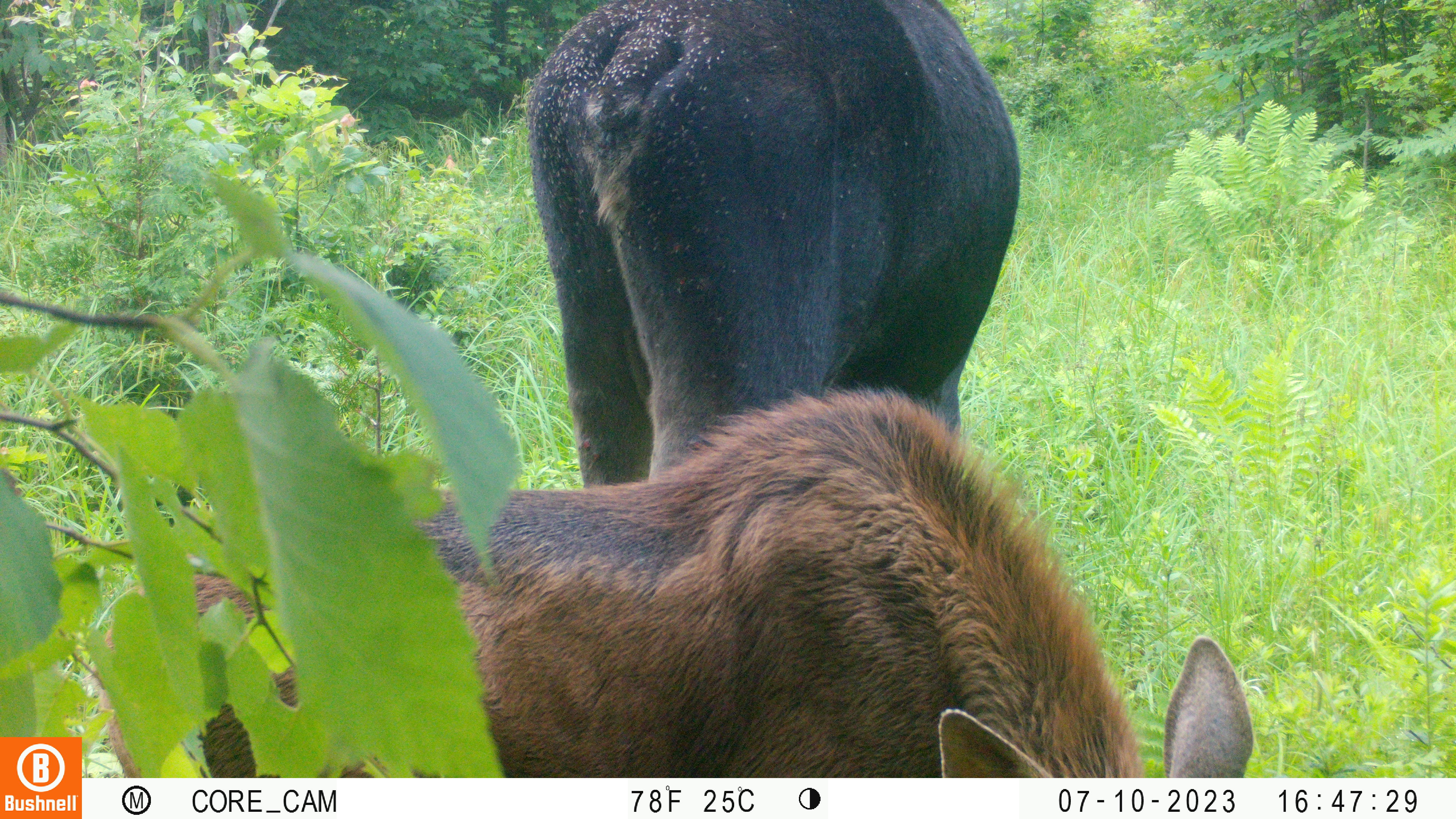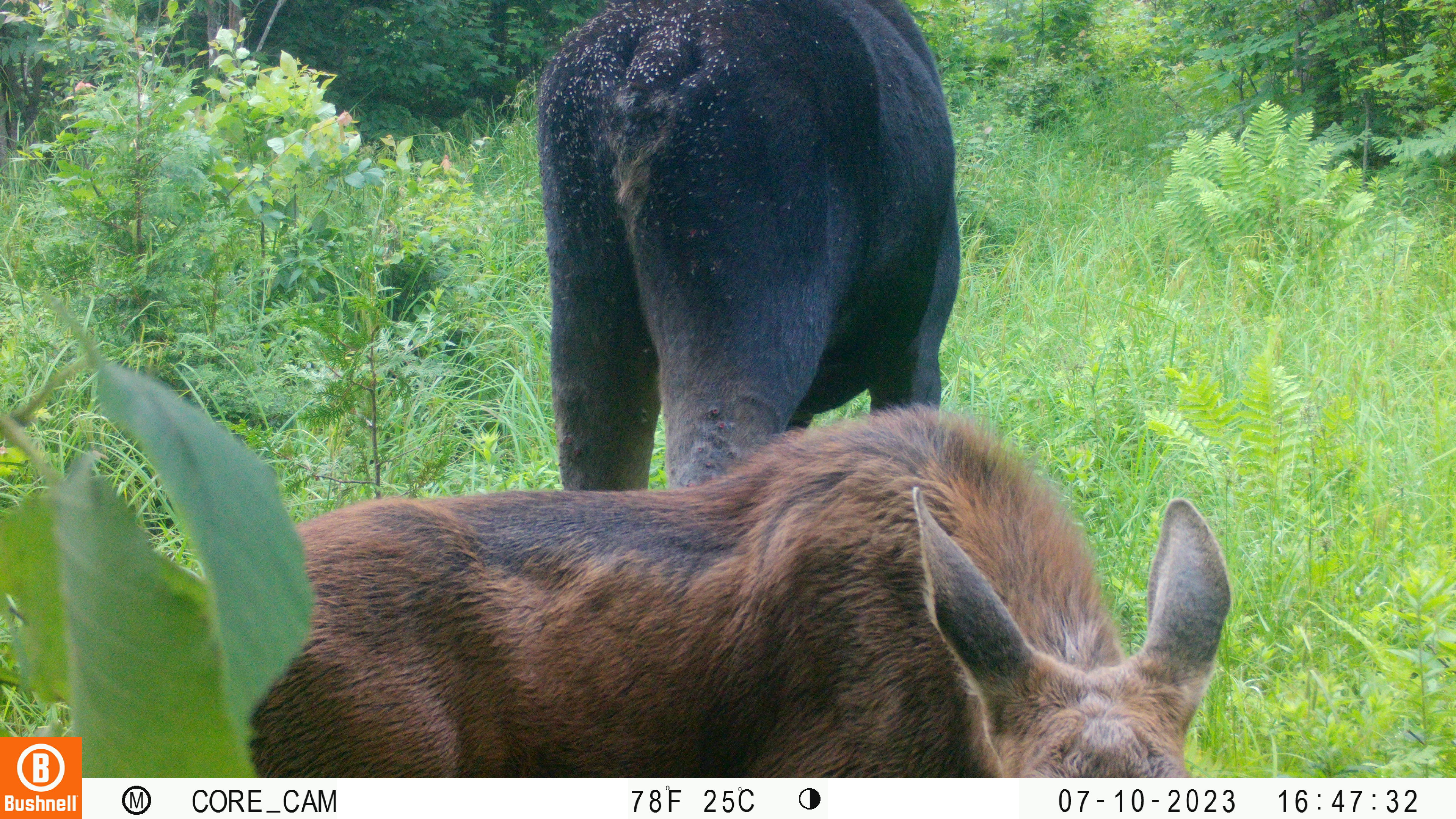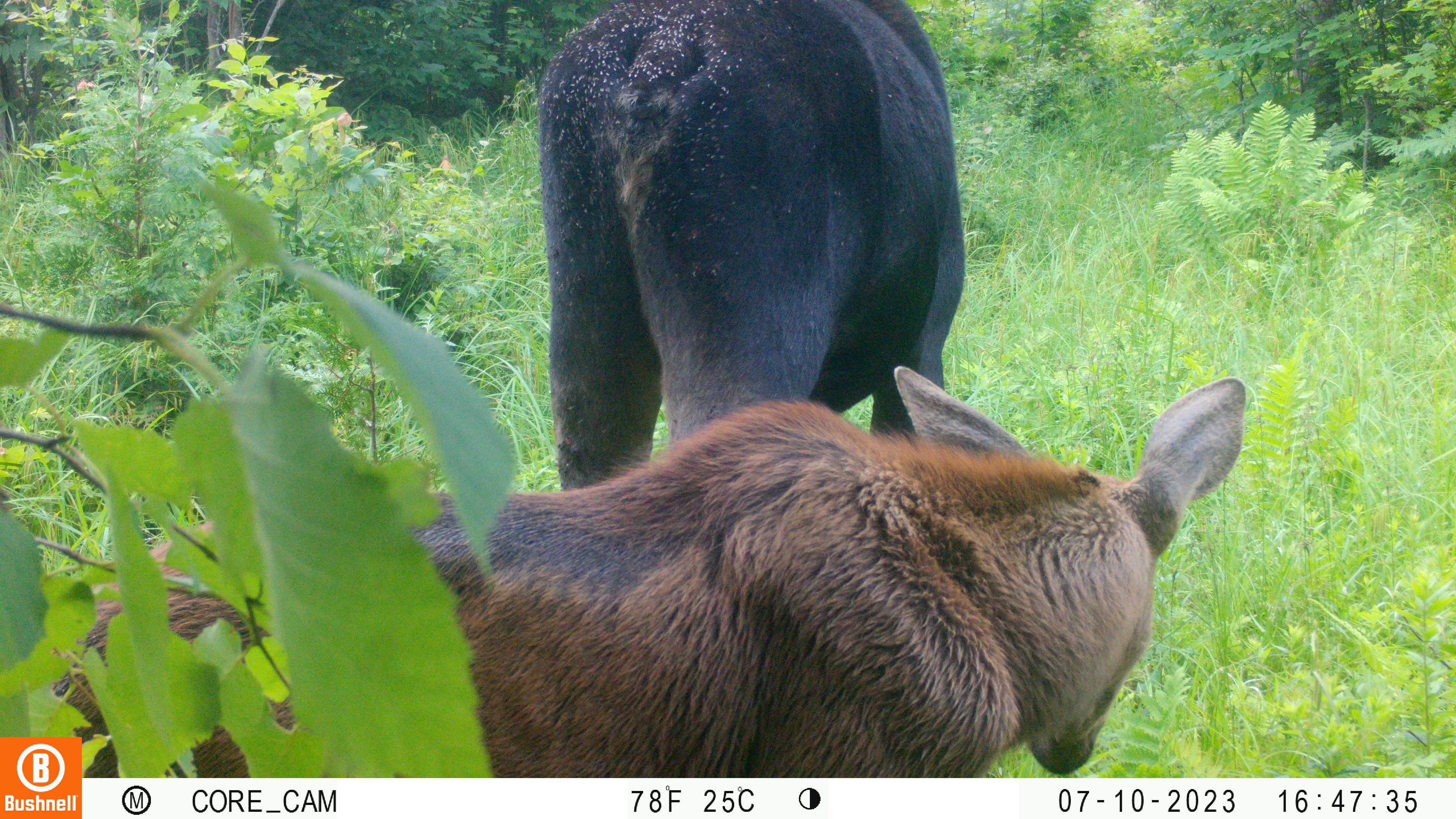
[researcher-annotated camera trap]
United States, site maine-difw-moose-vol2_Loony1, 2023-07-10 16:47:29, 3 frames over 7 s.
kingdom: Animalia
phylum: Chordata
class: Mammalia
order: Artiodactyla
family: Cervidae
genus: Alces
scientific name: Alces alces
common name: moose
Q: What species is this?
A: Moose (Alces alces).